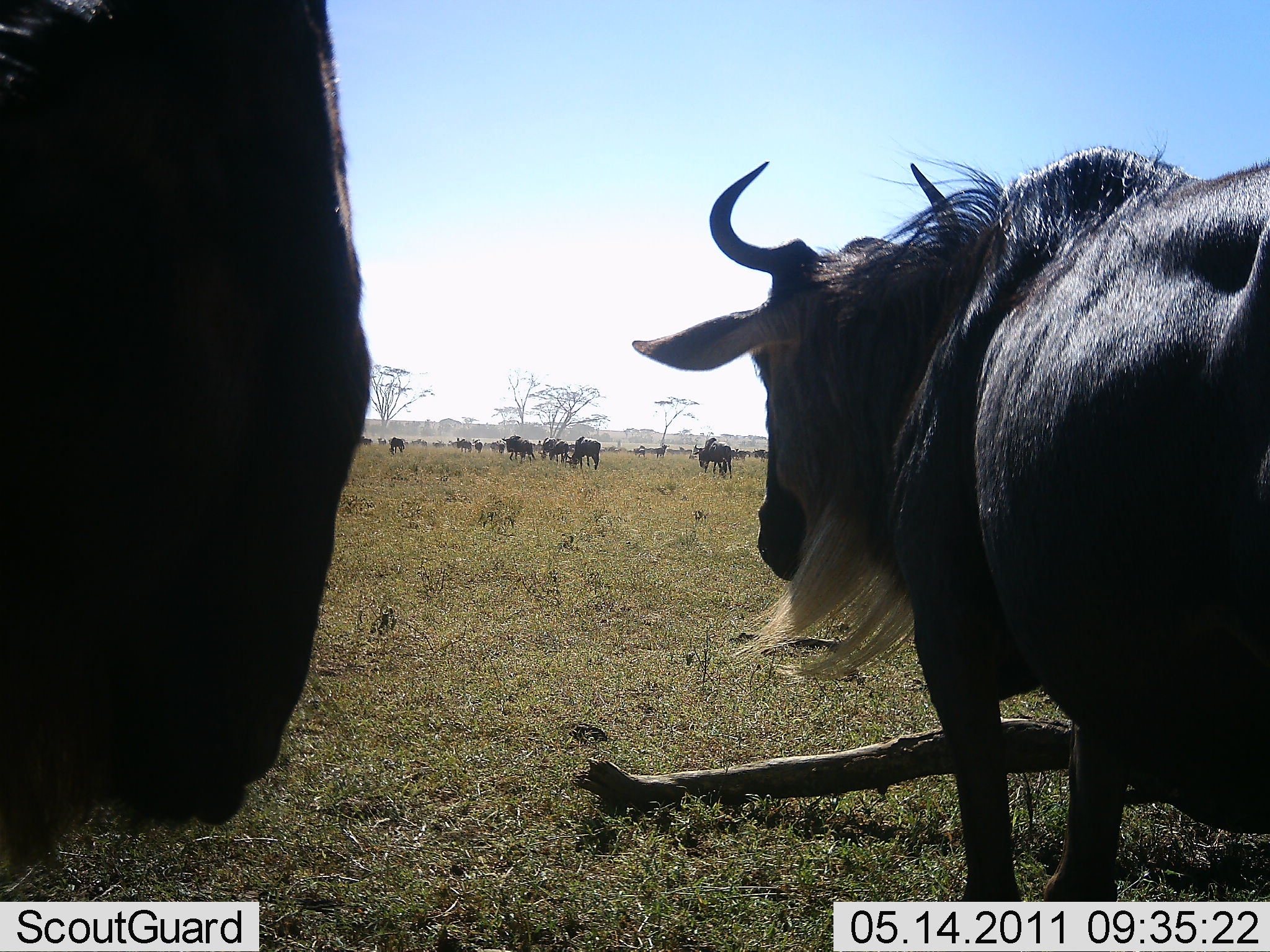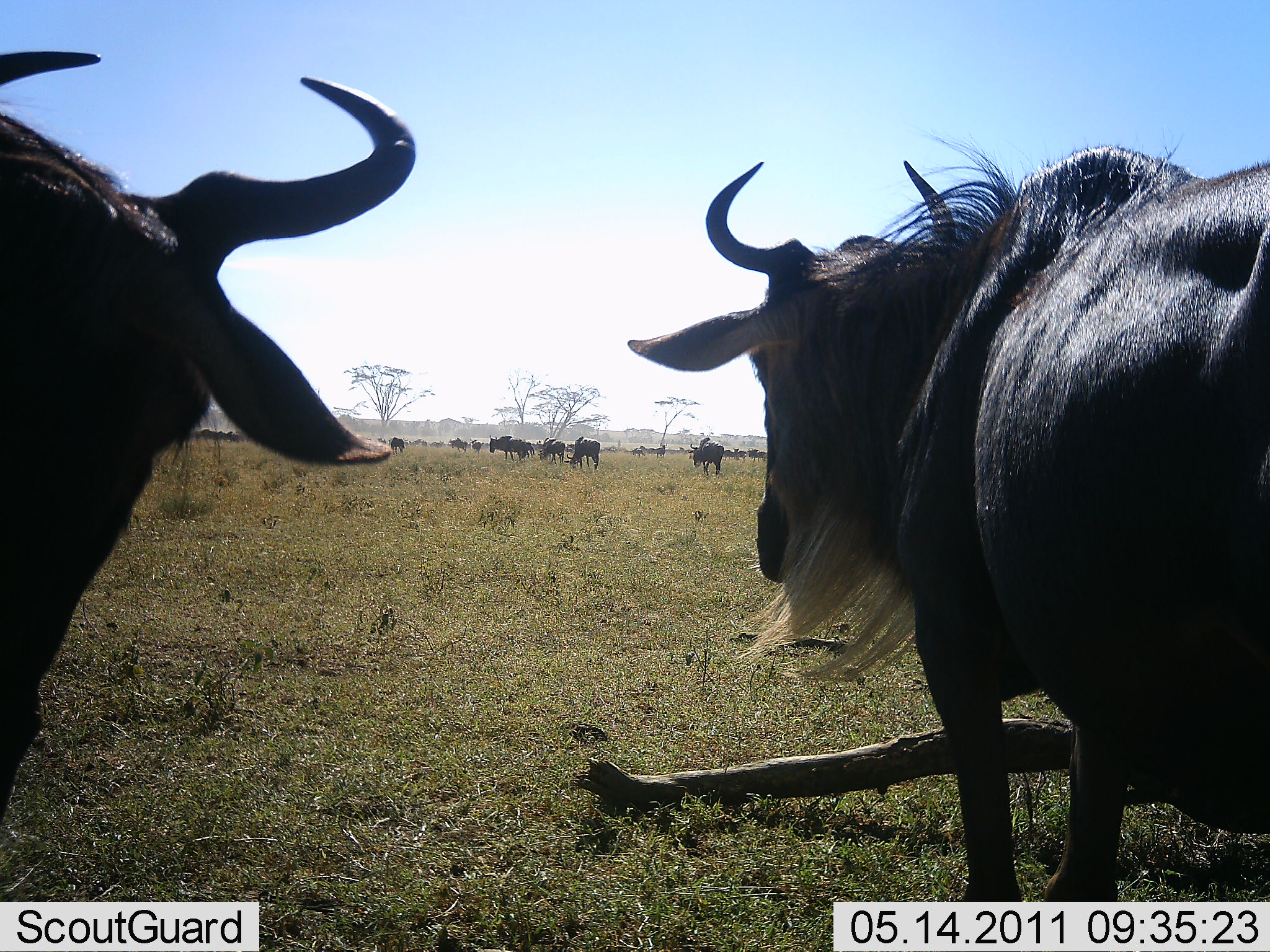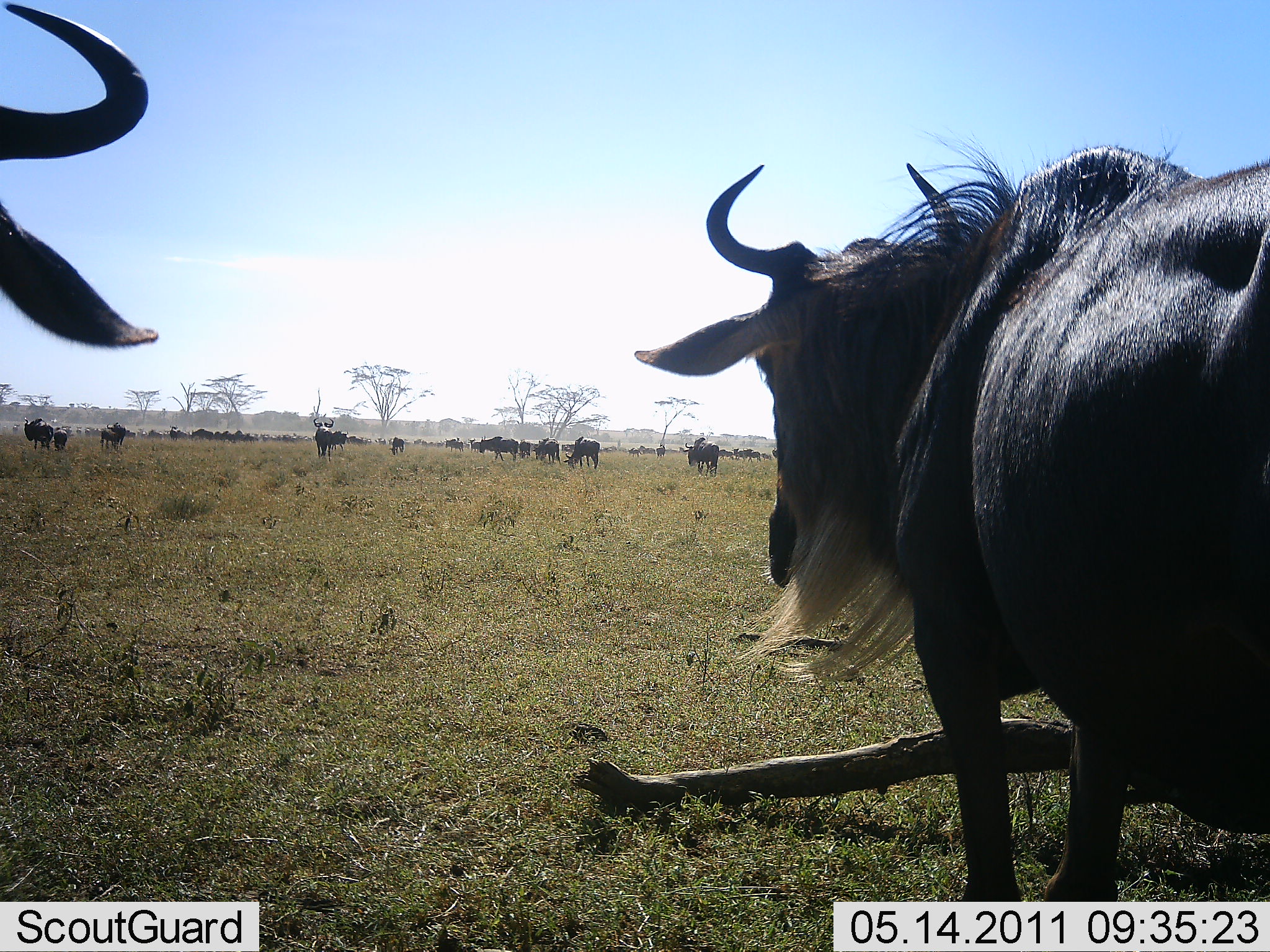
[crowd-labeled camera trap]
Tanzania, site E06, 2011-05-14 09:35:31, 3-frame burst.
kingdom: Animalia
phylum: Chordata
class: Mammalia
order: Artiodactyla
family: Bovidae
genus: Connochaetes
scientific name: Connochaetes taurinus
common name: blue wildebeest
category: wildebeest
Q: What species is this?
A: Wildebeest (blue wildebeest) (Connochaetes taurinus).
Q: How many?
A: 11-50.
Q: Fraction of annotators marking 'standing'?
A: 73%.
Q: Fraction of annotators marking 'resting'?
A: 0%.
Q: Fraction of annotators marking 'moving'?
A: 55%.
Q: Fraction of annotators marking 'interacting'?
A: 0%.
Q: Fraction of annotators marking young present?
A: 0%.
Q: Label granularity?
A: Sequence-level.